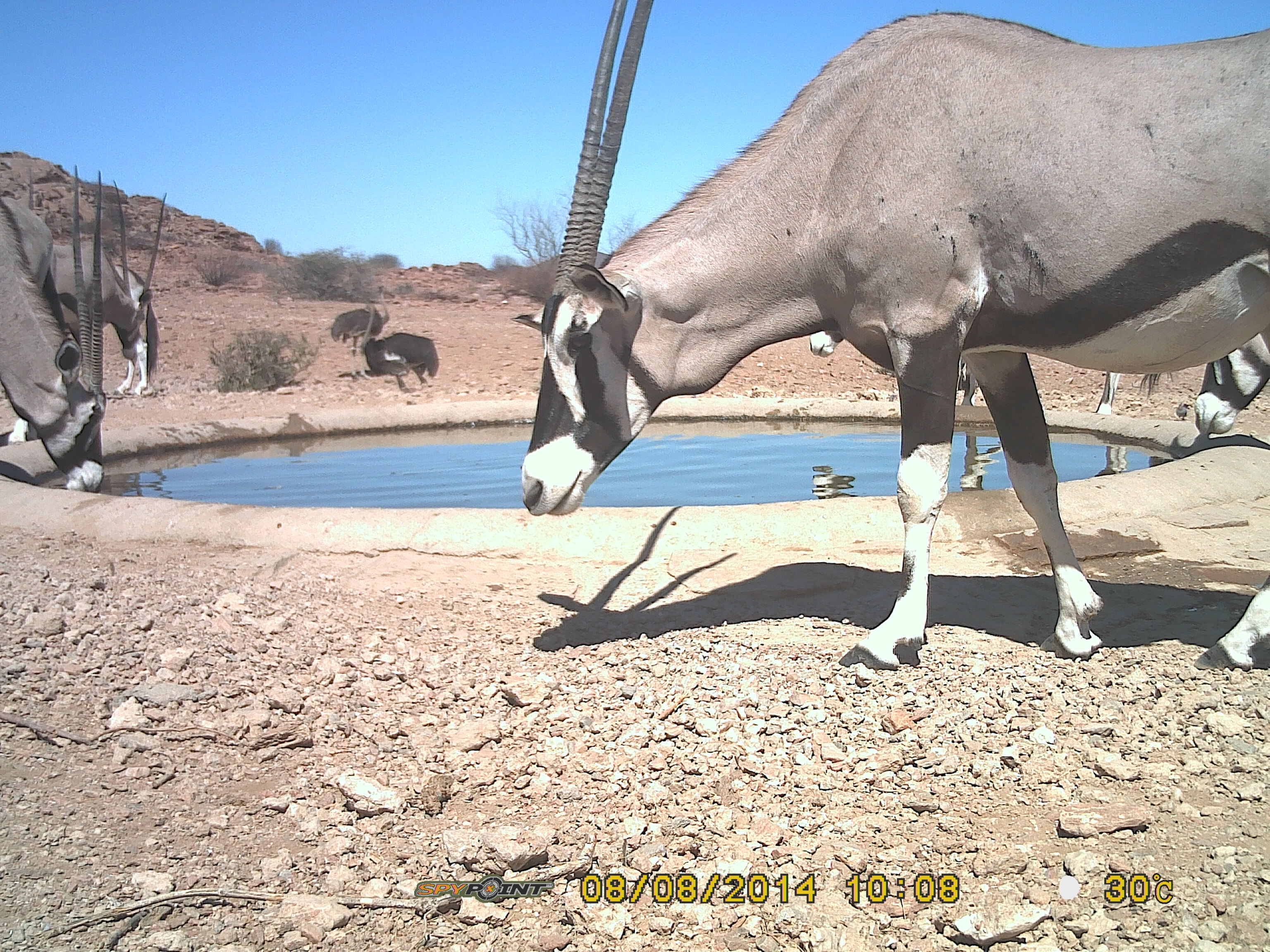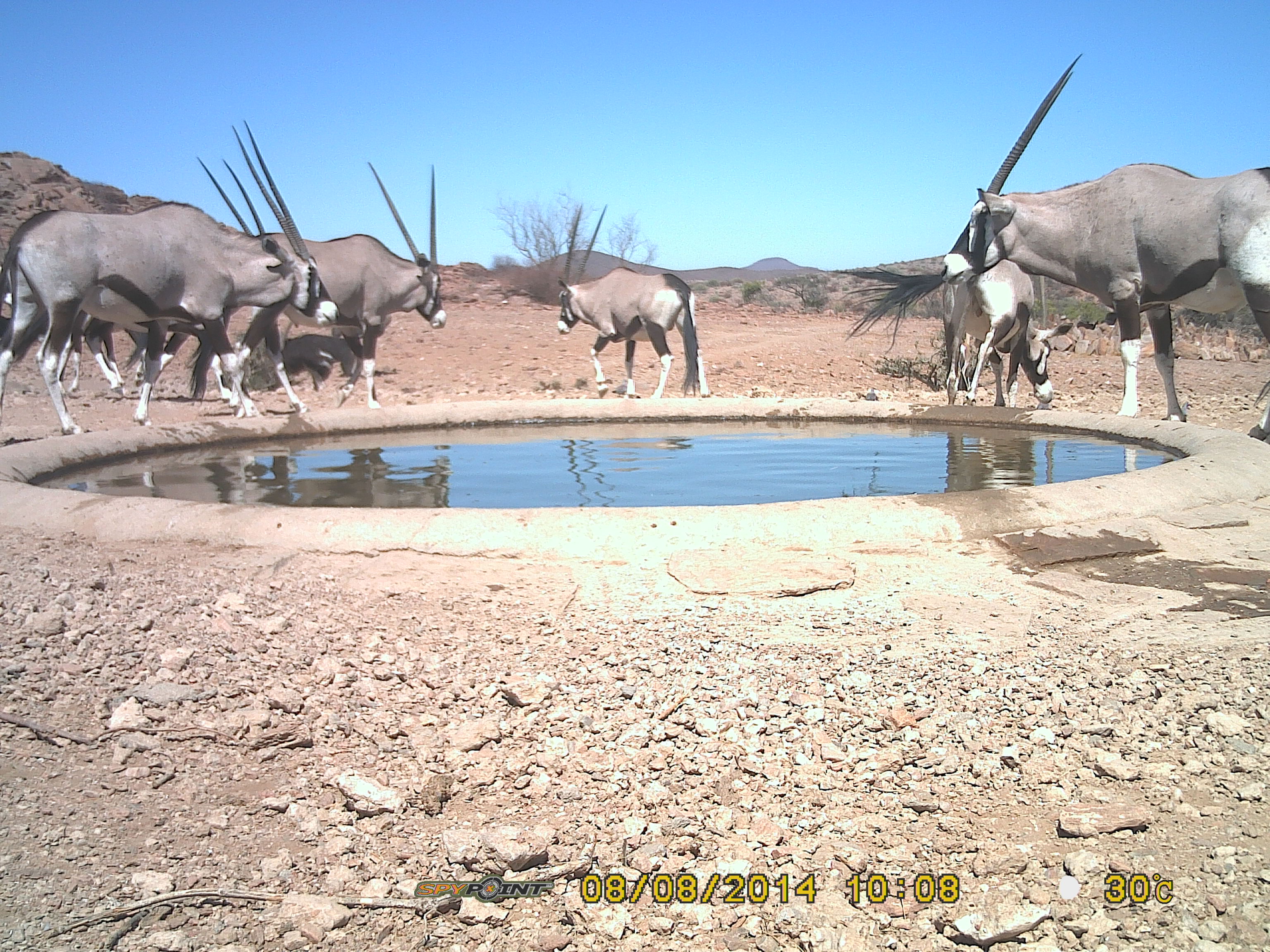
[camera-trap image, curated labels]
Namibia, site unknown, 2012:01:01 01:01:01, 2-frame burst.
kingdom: Animalia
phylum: Chordata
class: Mammalia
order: Artiodactyla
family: Bovidae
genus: Oryx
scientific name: Oryx gazella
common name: gemsbok